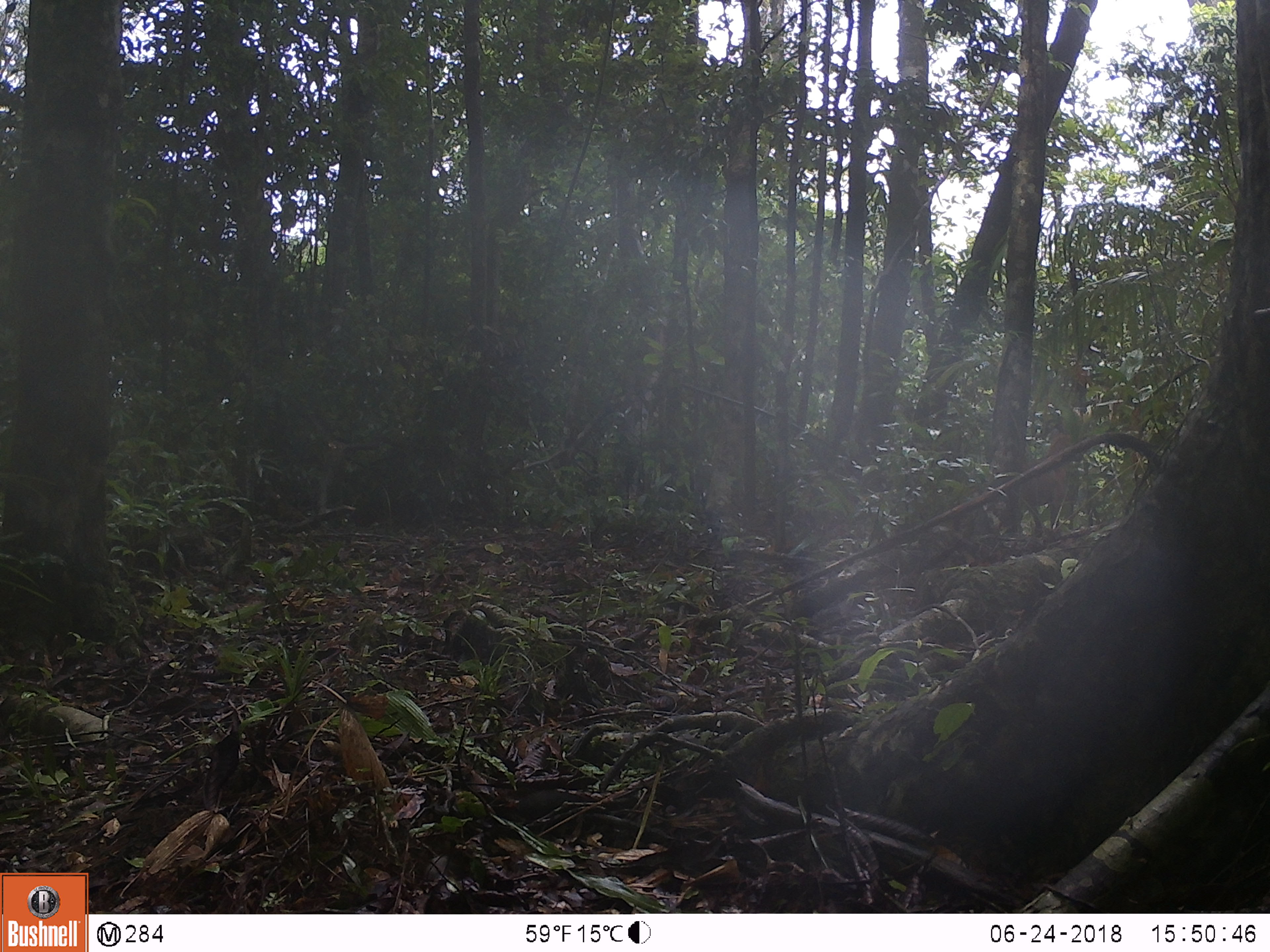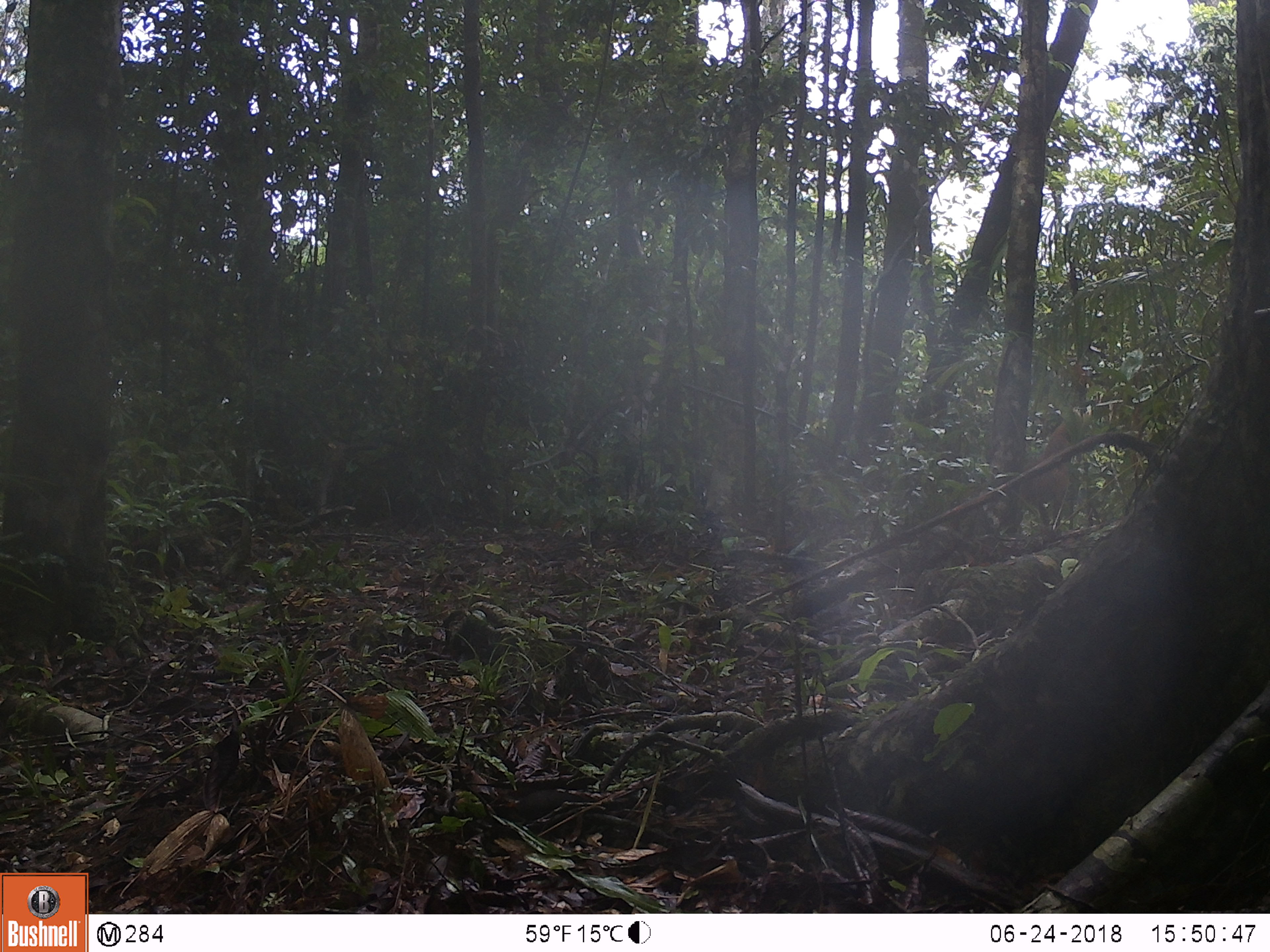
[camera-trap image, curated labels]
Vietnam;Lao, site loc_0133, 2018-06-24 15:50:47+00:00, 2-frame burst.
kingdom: Animalia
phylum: Chordata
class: Mammalia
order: Carnivora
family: Canidae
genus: Canis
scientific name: Canis familiaris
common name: domestic dog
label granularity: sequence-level